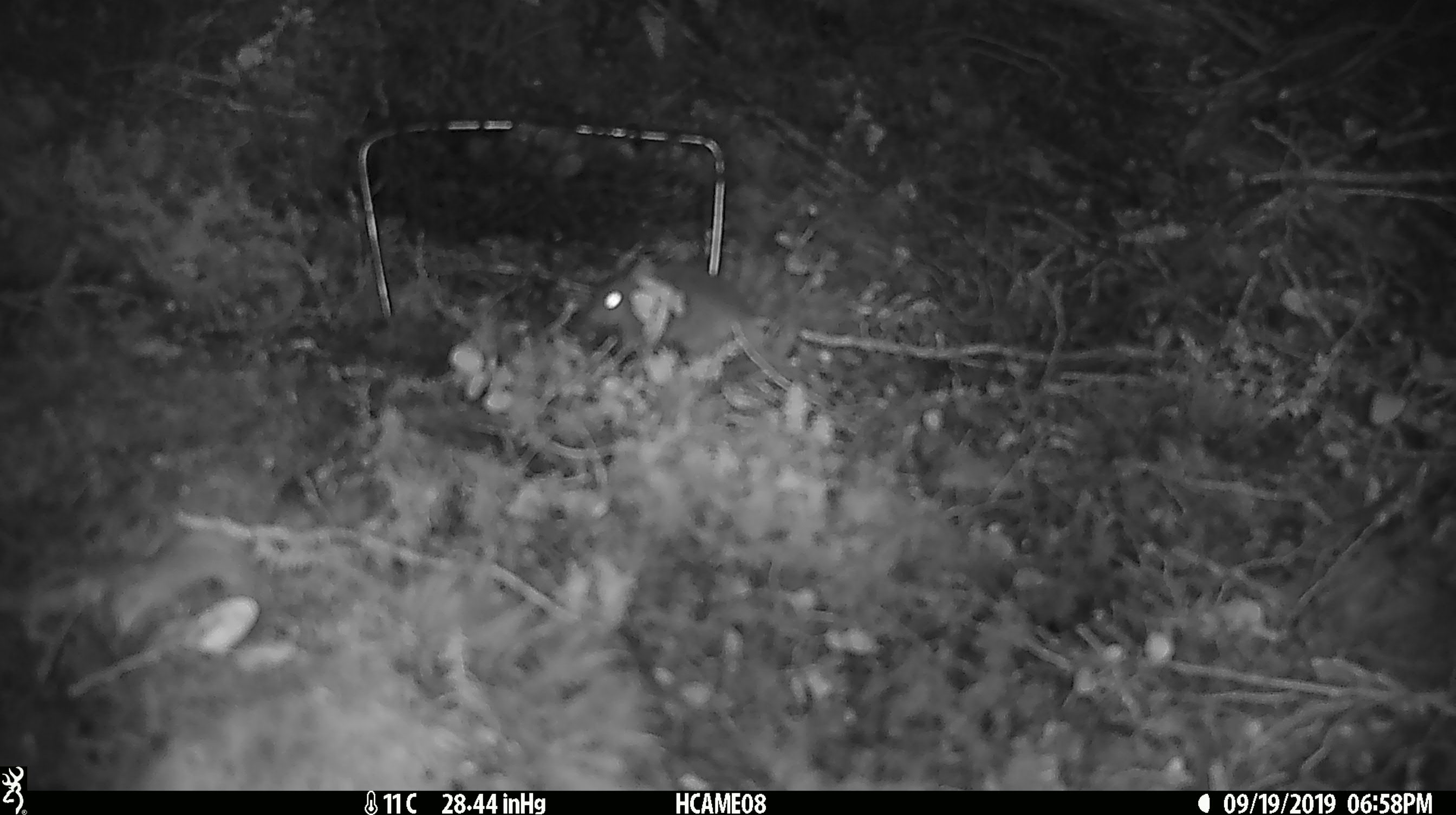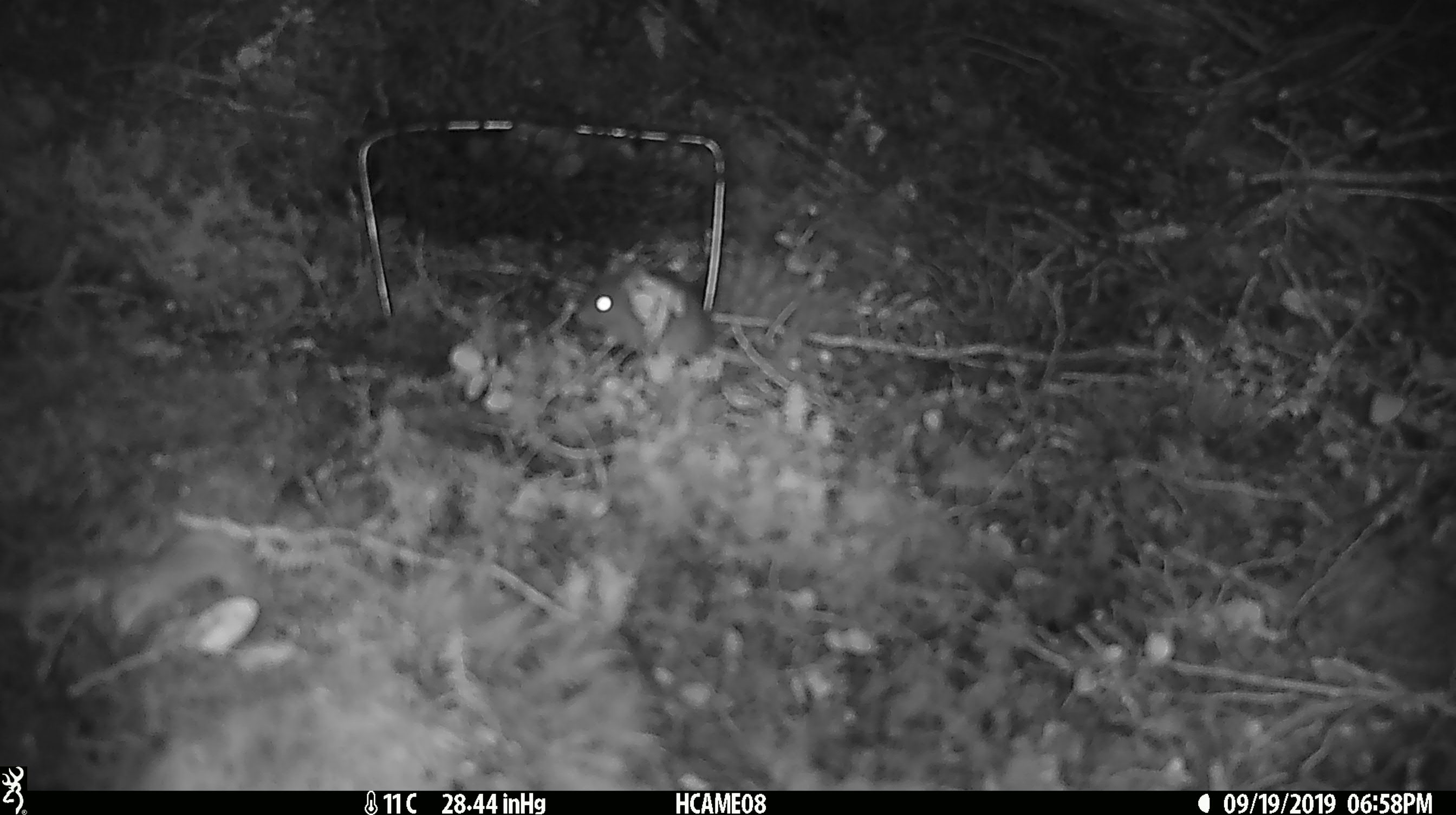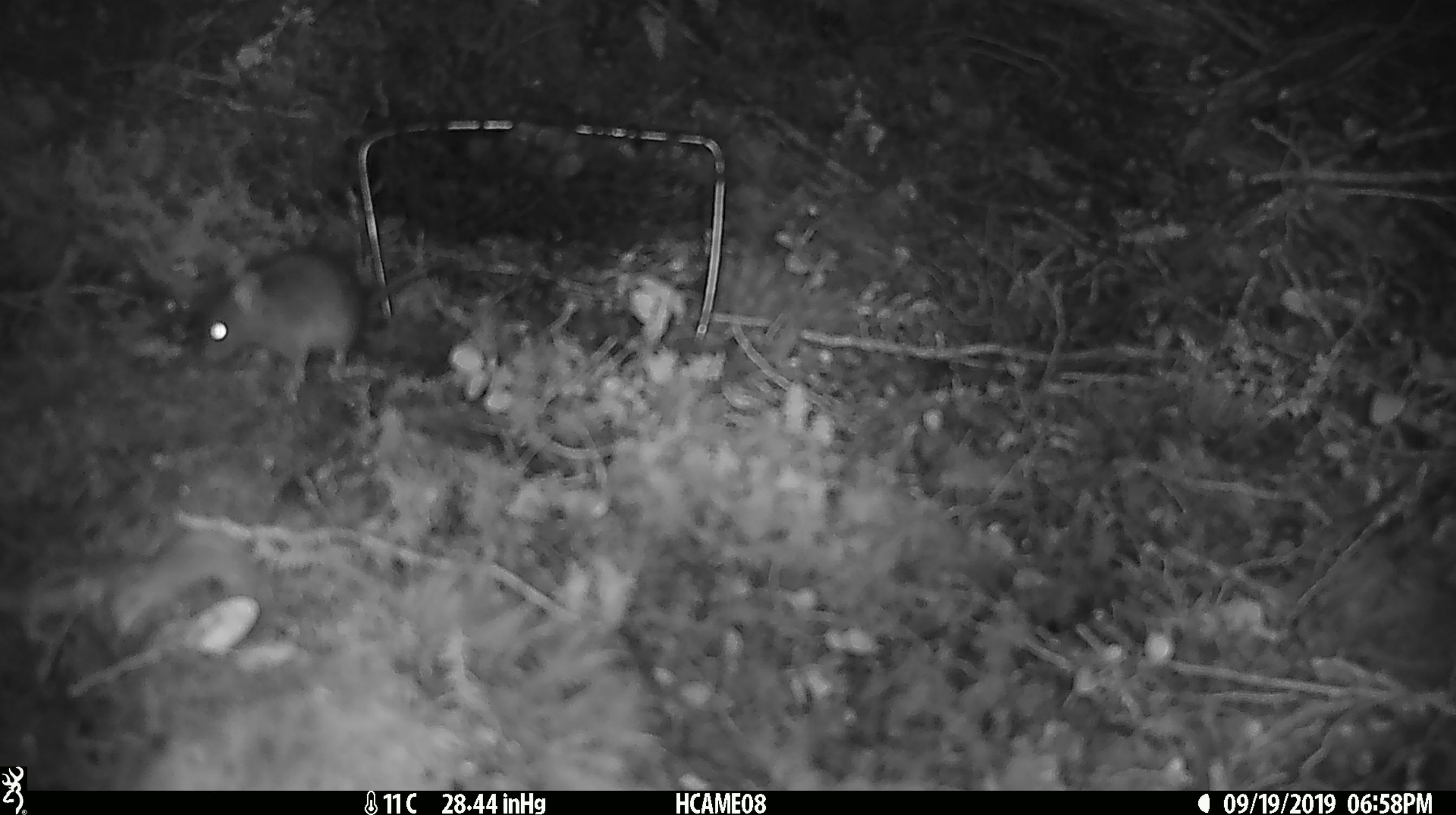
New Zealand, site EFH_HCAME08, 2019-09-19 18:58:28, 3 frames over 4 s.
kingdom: Animalia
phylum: Chordata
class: Mammalia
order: Rodentia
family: Muridae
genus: Mus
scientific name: Mus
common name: mouse